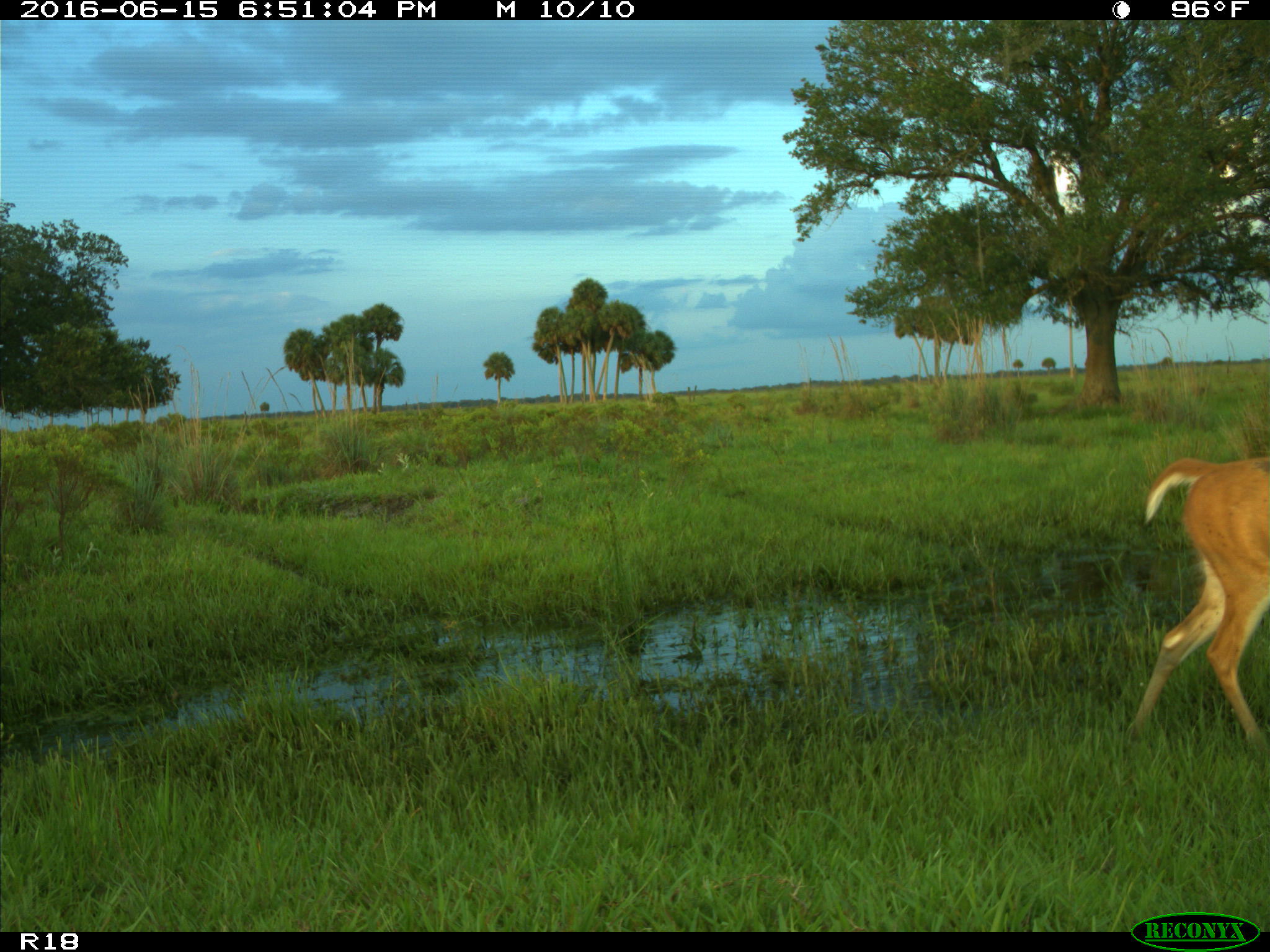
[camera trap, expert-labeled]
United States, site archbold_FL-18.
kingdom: Animalia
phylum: Chordata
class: Mammalia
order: Artiodactyla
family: Cervidae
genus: Odocoileus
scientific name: Odocoileus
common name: deer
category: unidentified deer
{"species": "unidentified deer (deer) (Odocoileus)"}